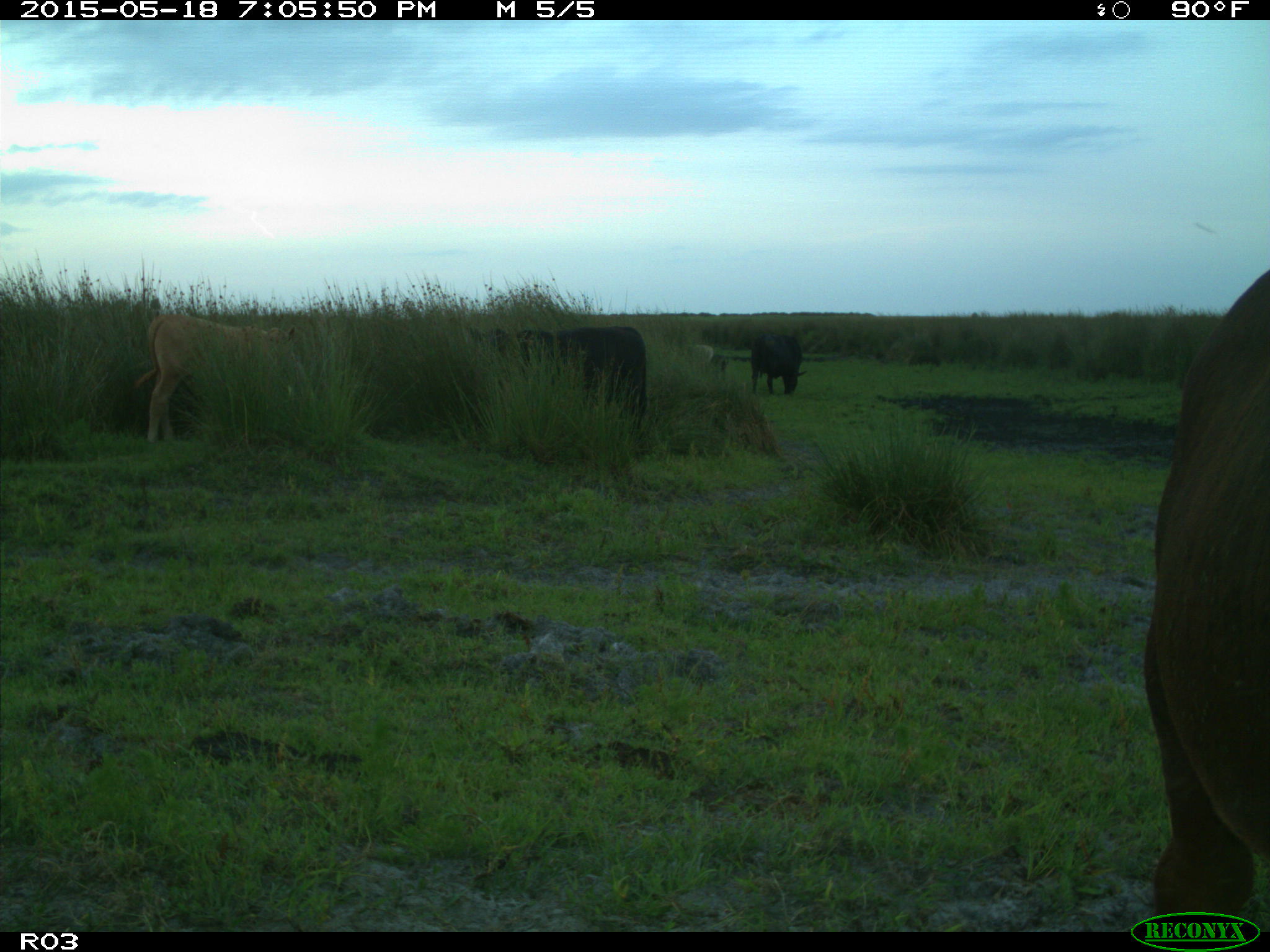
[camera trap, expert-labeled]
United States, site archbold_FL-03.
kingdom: Animalia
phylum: Chordata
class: Mammalia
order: Artiodactyla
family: Bovidae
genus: Bos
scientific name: Bos taurus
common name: domestic cow